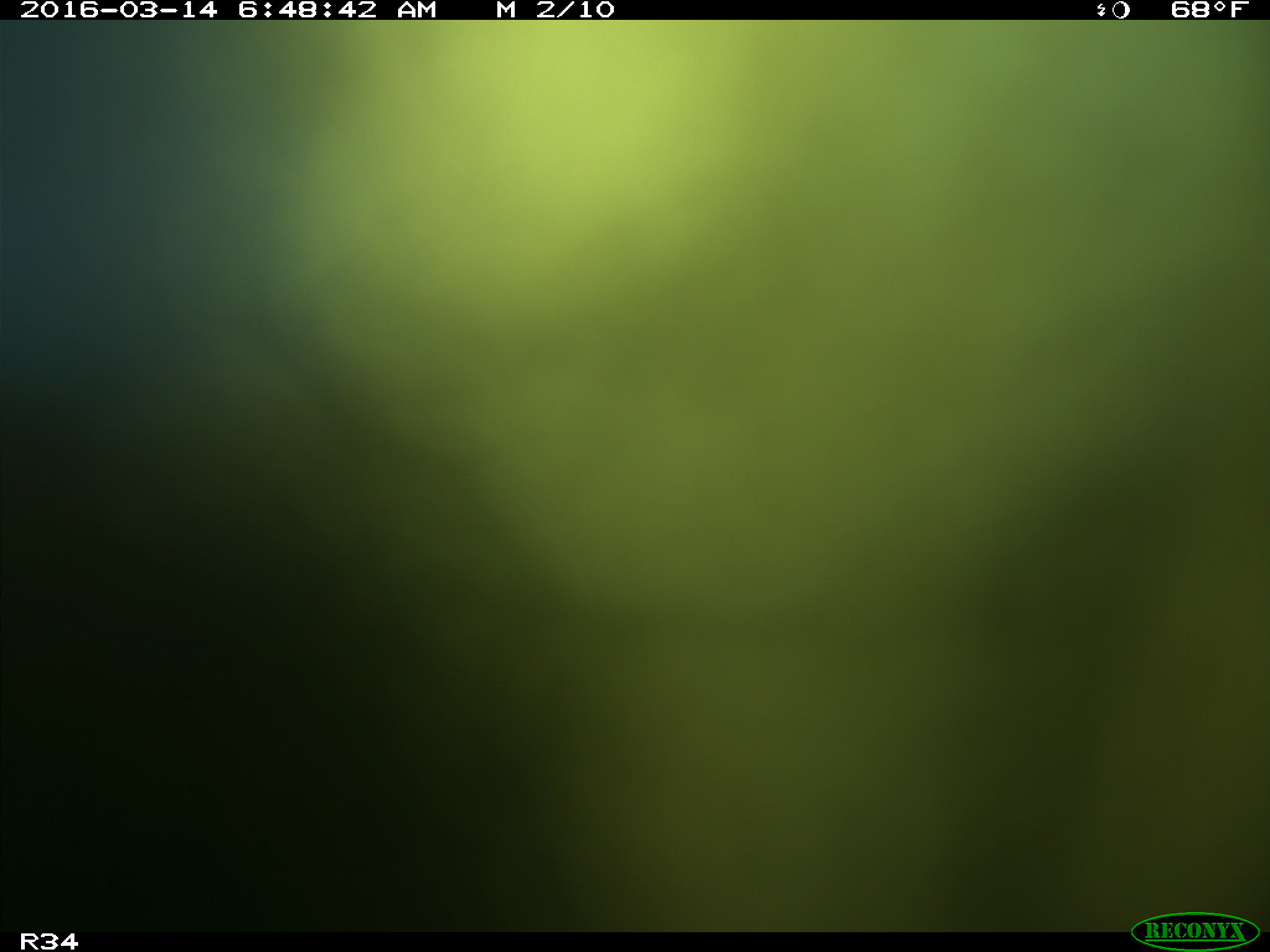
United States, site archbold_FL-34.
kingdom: Animalia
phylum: Chordata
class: Mammalia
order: Artiodactyla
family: Bovidae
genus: Bos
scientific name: Bos taurus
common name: domestic cow